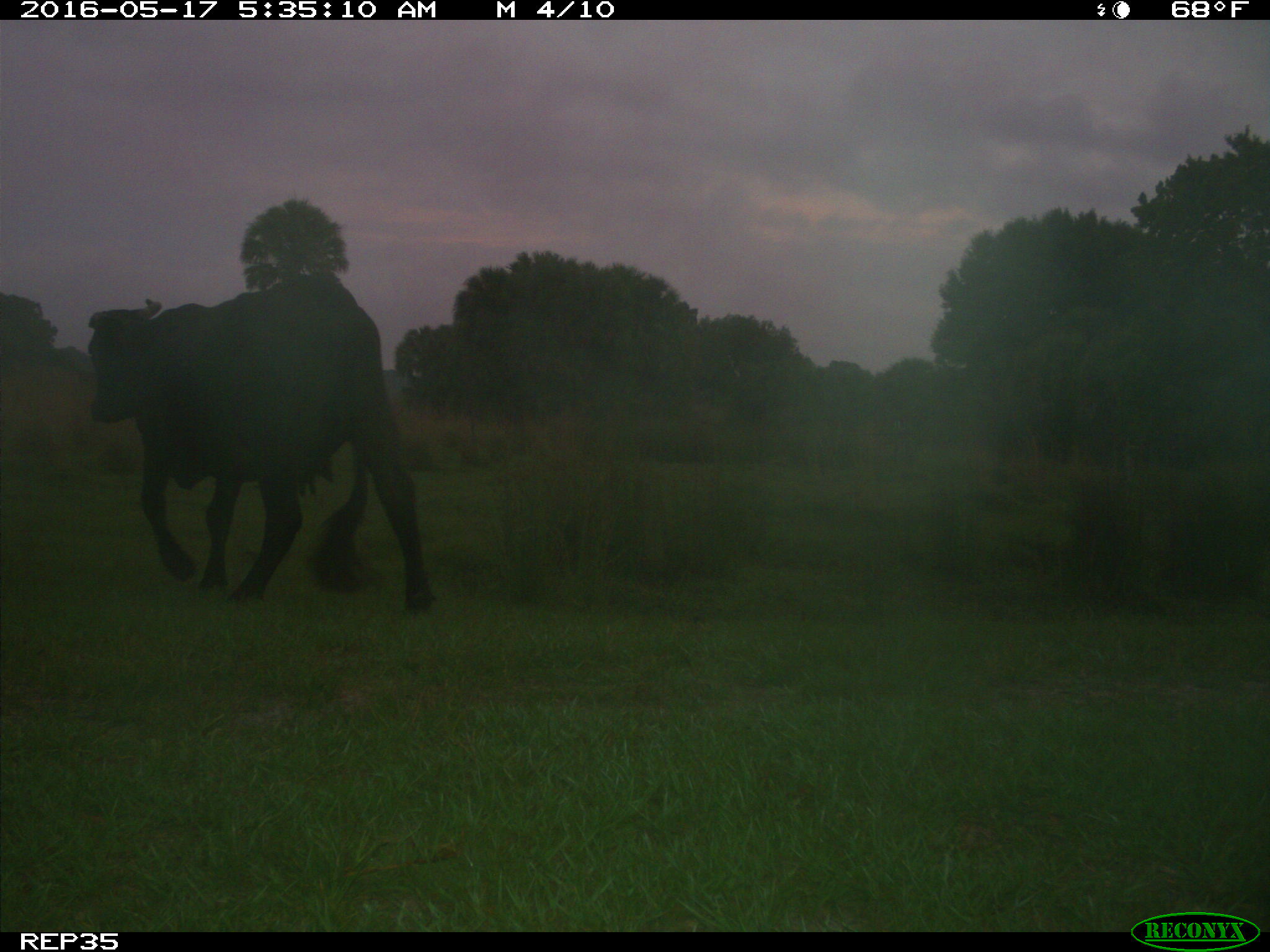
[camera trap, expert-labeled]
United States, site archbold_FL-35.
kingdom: Animalia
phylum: Chordata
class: Mammalia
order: Artiodactyla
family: Bovidae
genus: Bos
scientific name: Bos taurus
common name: domestic cow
Bos taurus (domestic cow).